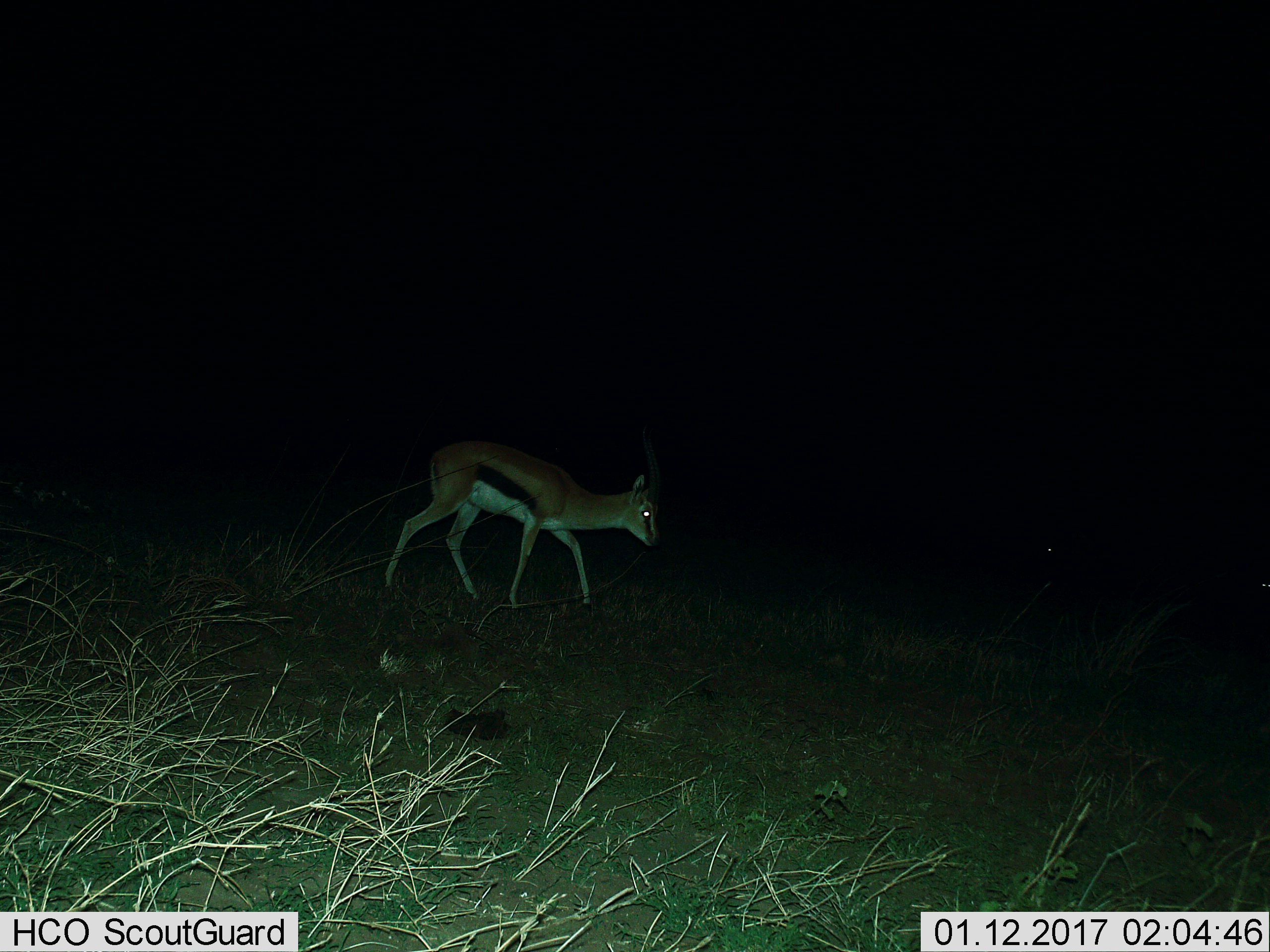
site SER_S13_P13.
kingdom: Animalia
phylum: Chordata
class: Mammalia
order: Artiodactyla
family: Bovidae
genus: Eudorcas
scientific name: Eudorcas thomsonii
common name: thomson's gazelle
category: gazellethomsons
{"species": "gazellethomsons (thomson's gazelle) (Eudorcas thomsonii)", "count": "1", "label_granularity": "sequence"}